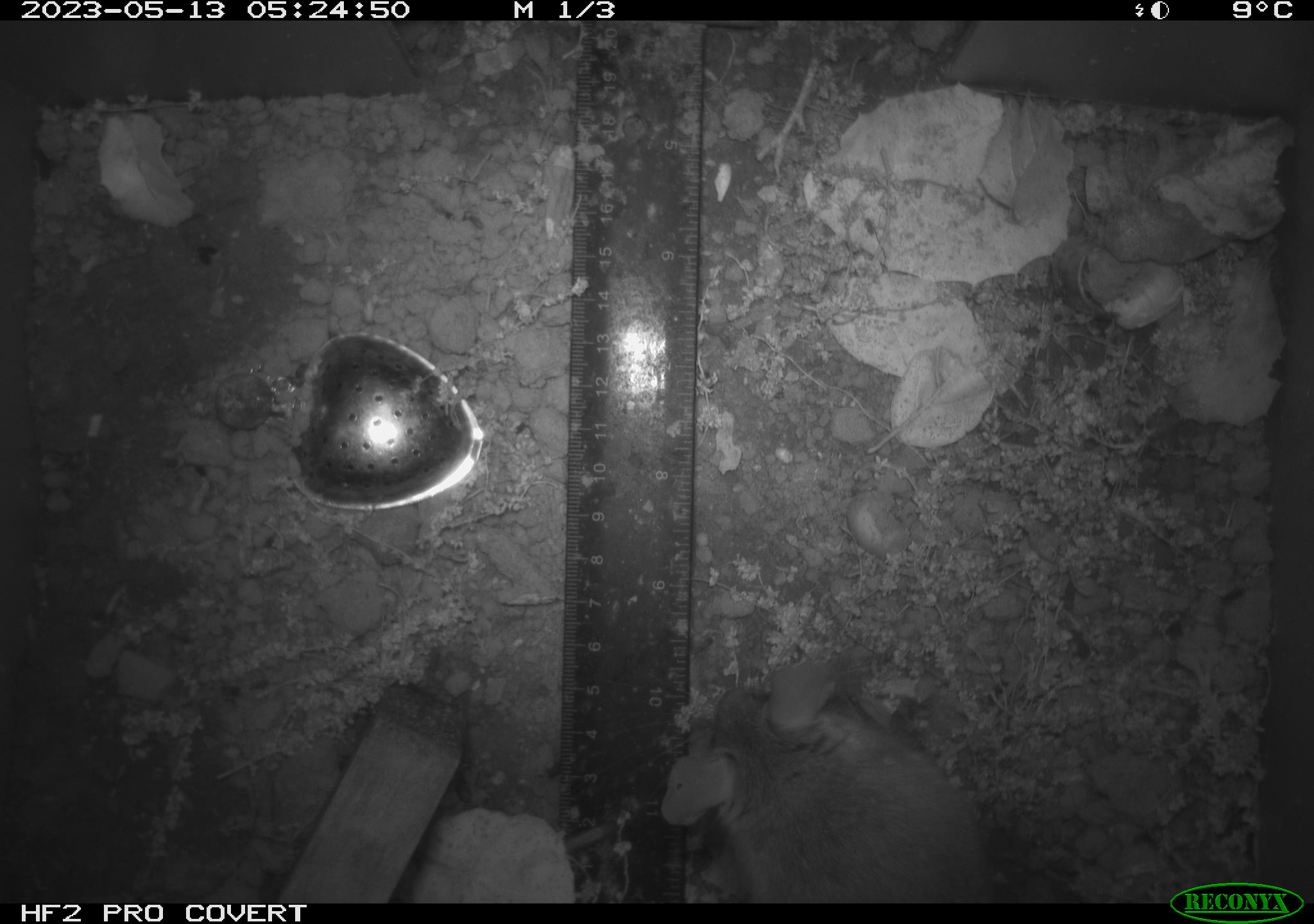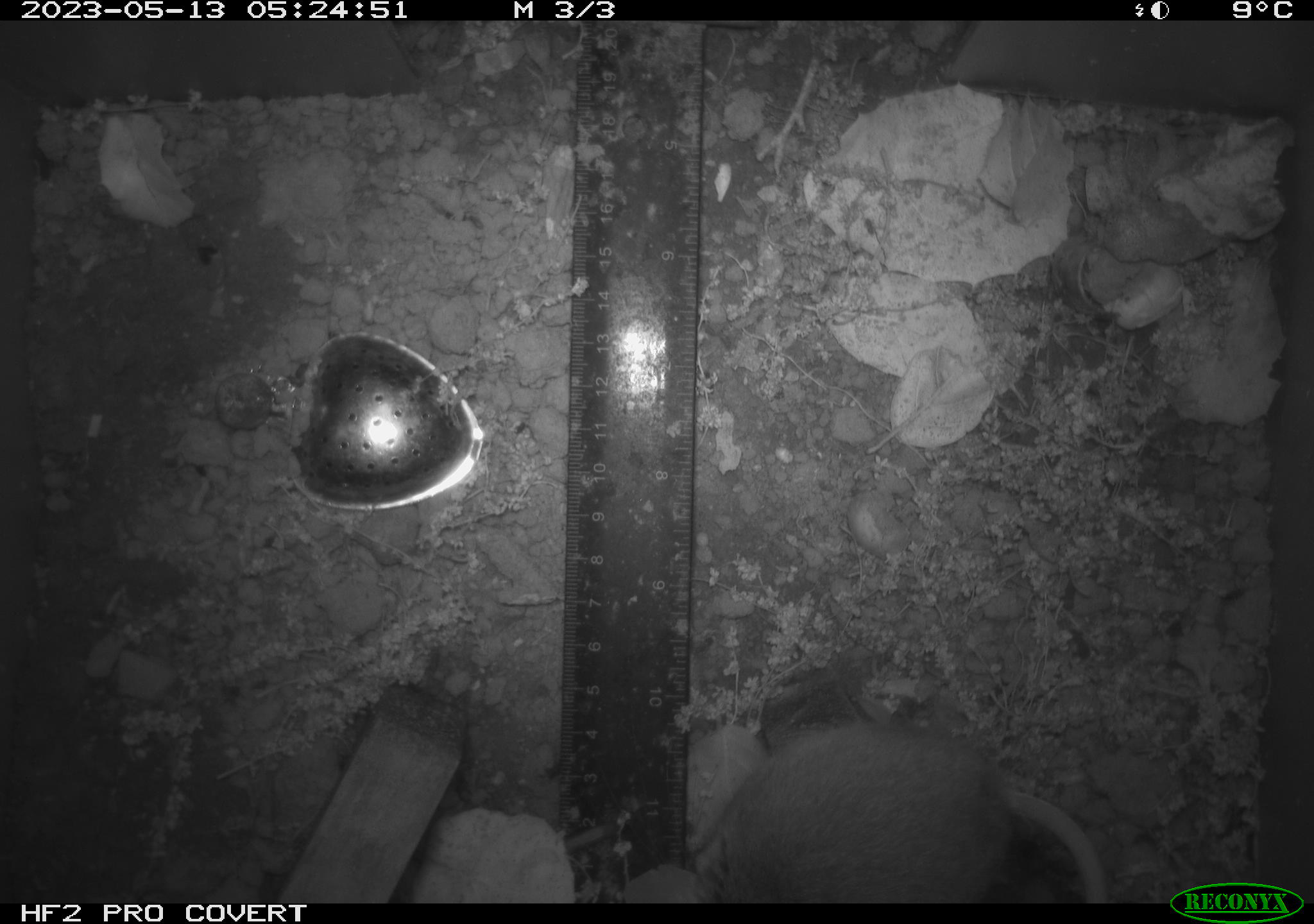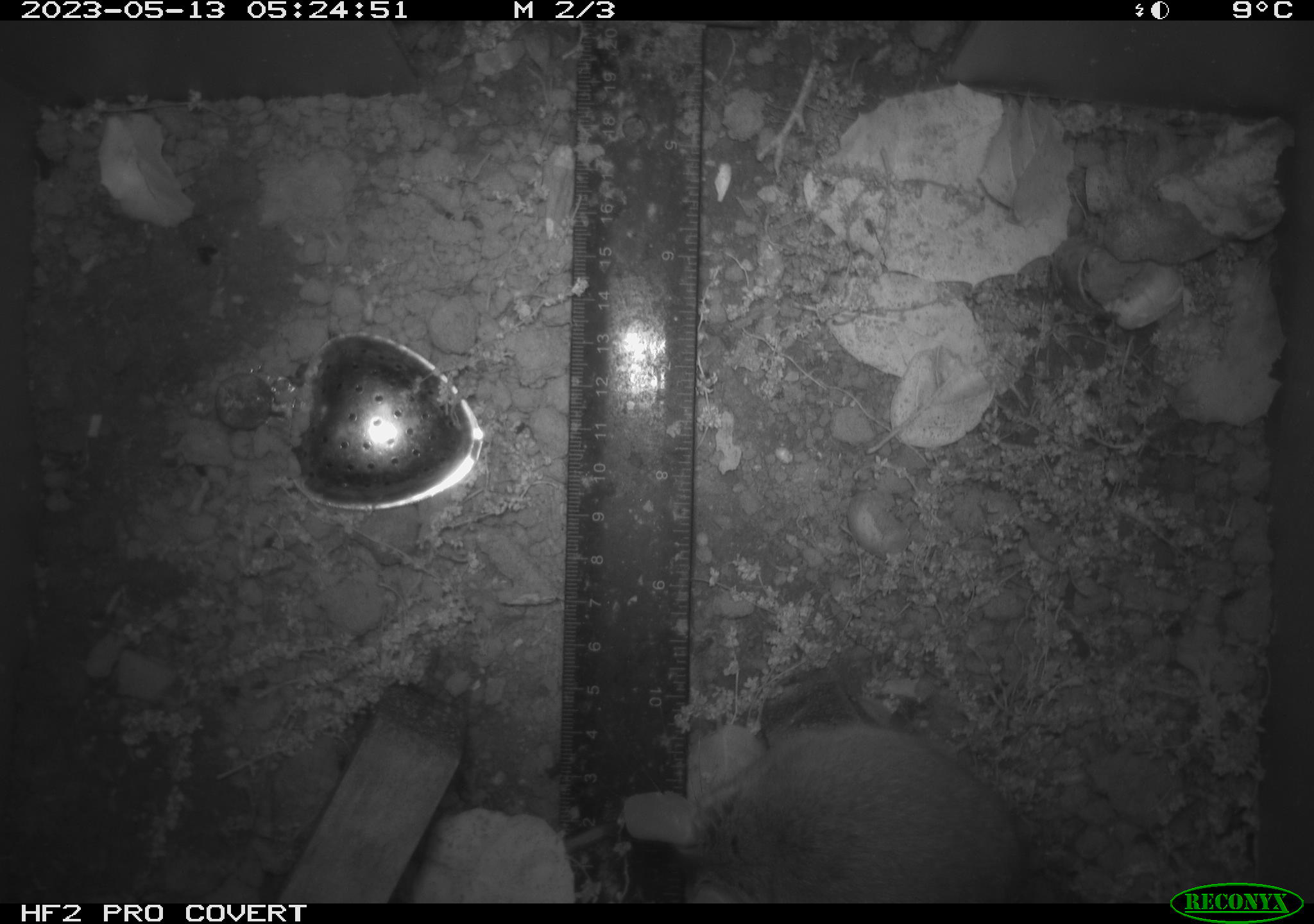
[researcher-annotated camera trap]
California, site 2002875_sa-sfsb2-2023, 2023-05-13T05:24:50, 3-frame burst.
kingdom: Animalia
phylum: Chordata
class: Mammalia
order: Rodentia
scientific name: Rodentia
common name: mouse species